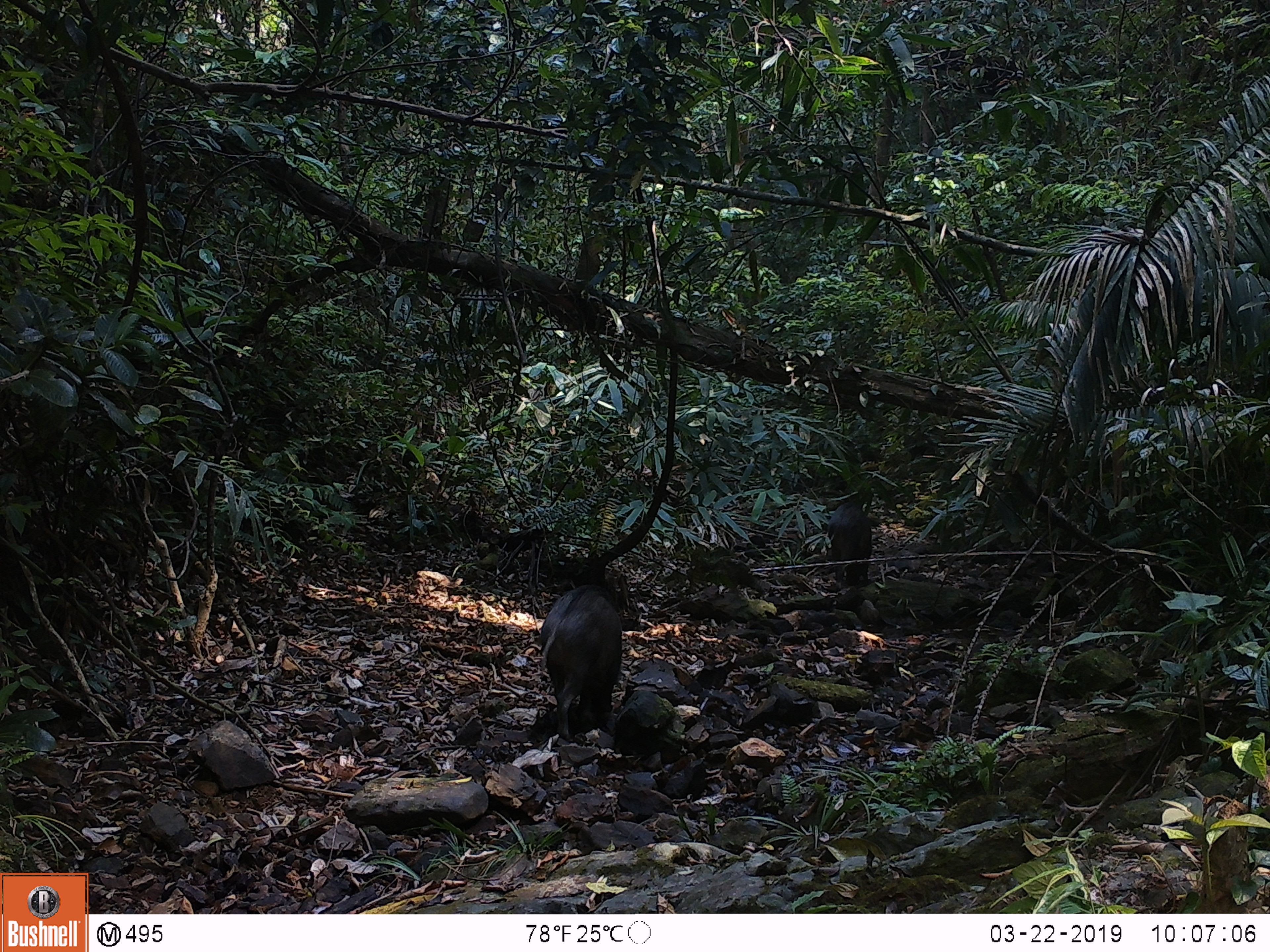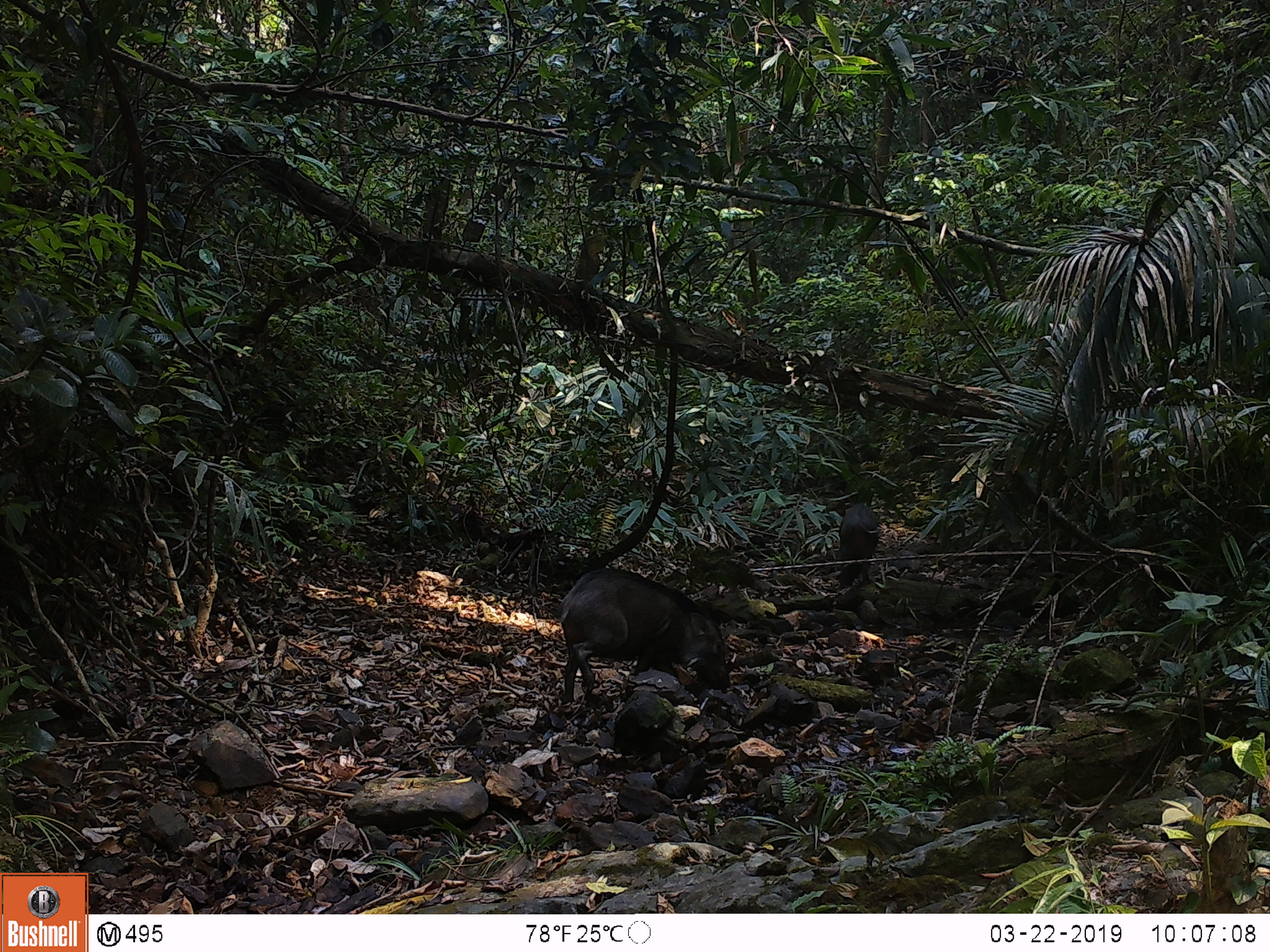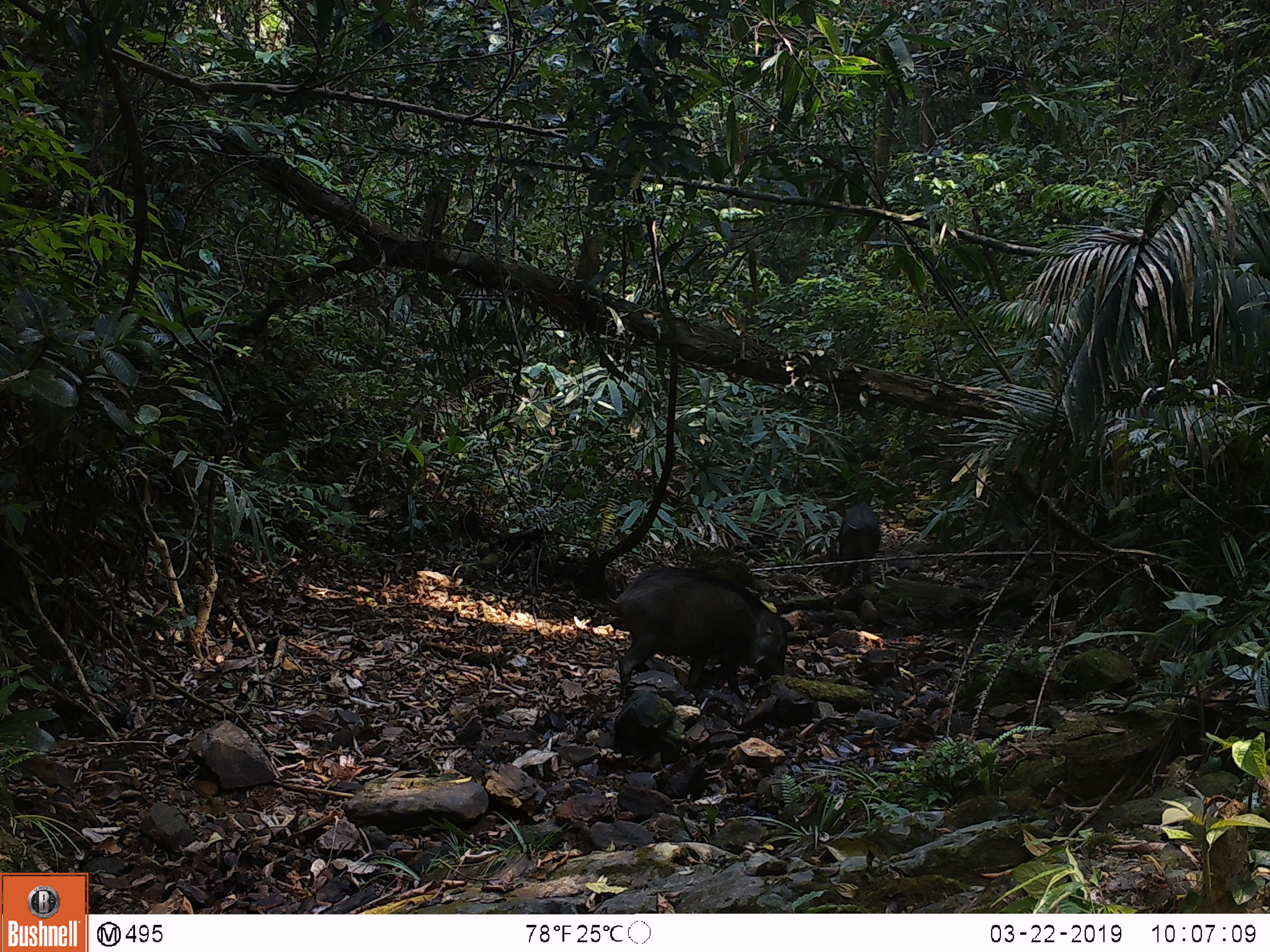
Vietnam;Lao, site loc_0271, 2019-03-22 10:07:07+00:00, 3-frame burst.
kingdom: Animalia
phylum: Chordata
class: Mammalia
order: Artiodactyla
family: Suidae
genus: Sus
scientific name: Sus scrofa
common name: eurasian wild pig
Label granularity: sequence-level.